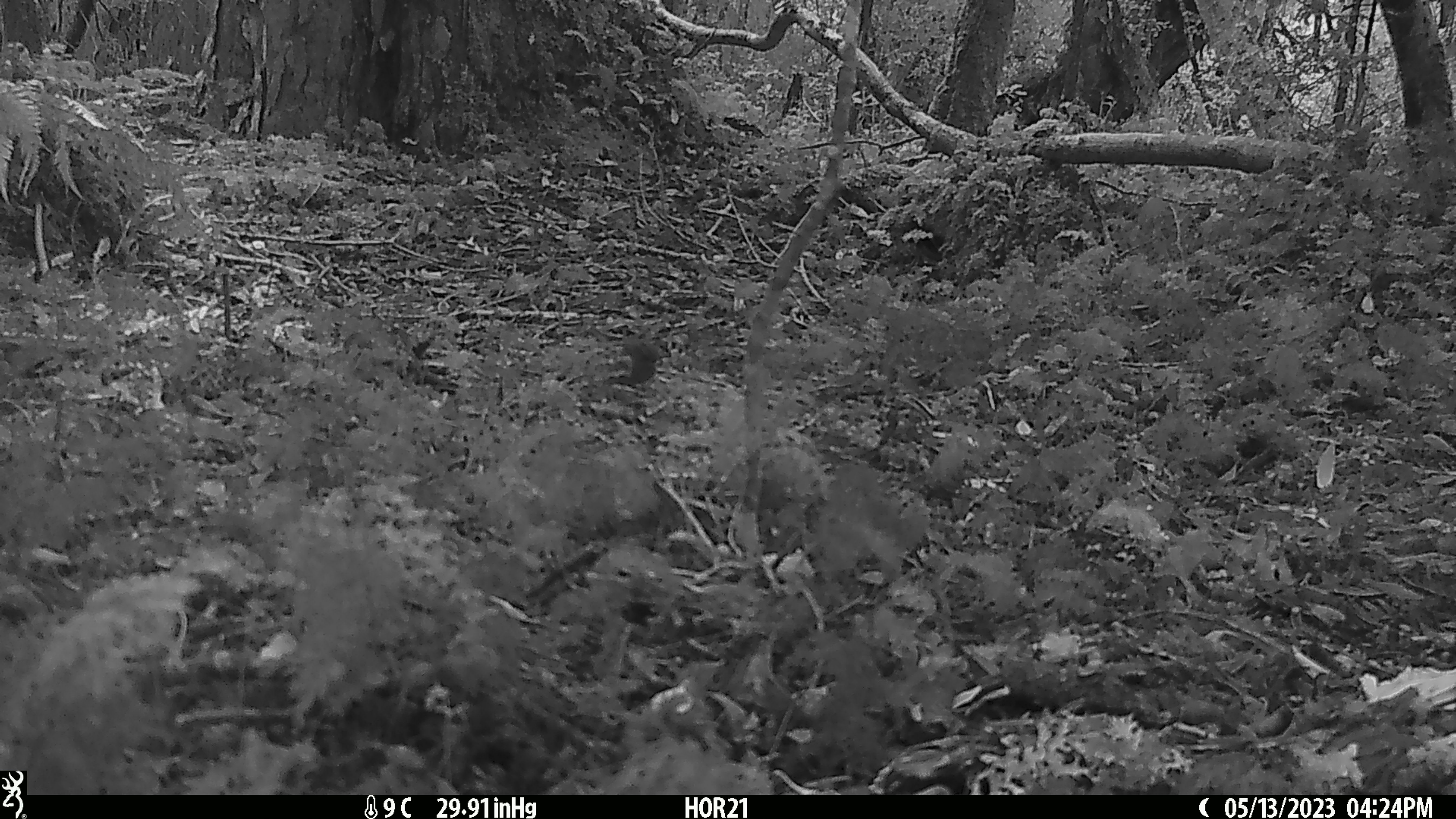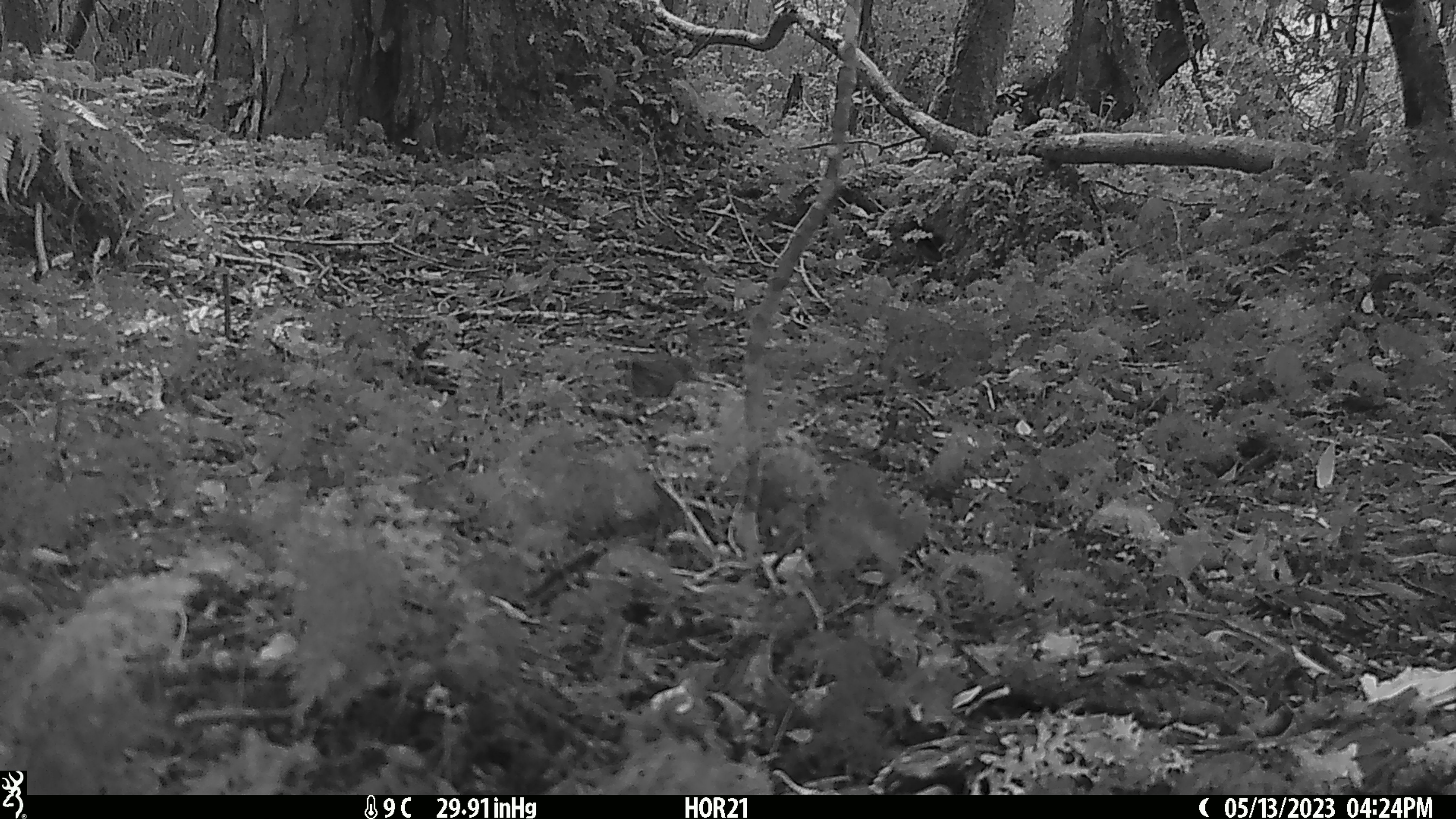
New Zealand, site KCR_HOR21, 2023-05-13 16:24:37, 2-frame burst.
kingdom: Animalia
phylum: Chordata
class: Aves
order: Passeriformes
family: Prunellidae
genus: Prunella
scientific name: Prunella modularis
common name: dunnock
Dunnock (Prunella modularis).